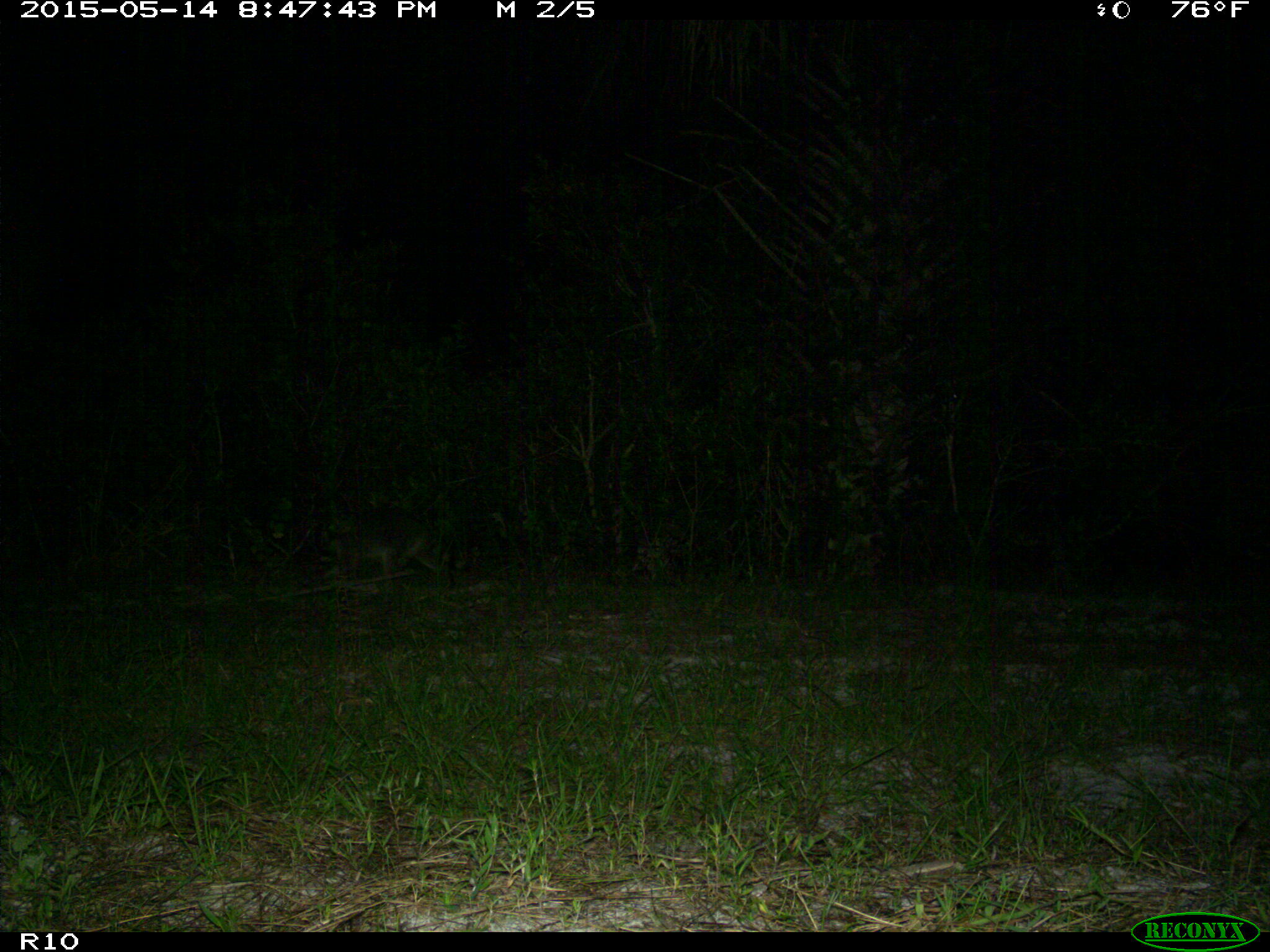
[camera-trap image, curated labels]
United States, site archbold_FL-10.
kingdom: Animalia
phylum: Chordata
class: Mammalia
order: Carnivora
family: Procyonidae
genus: Procyon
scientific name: Procyon lotor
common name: common raccoon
Procyon lotor (common raccoon).